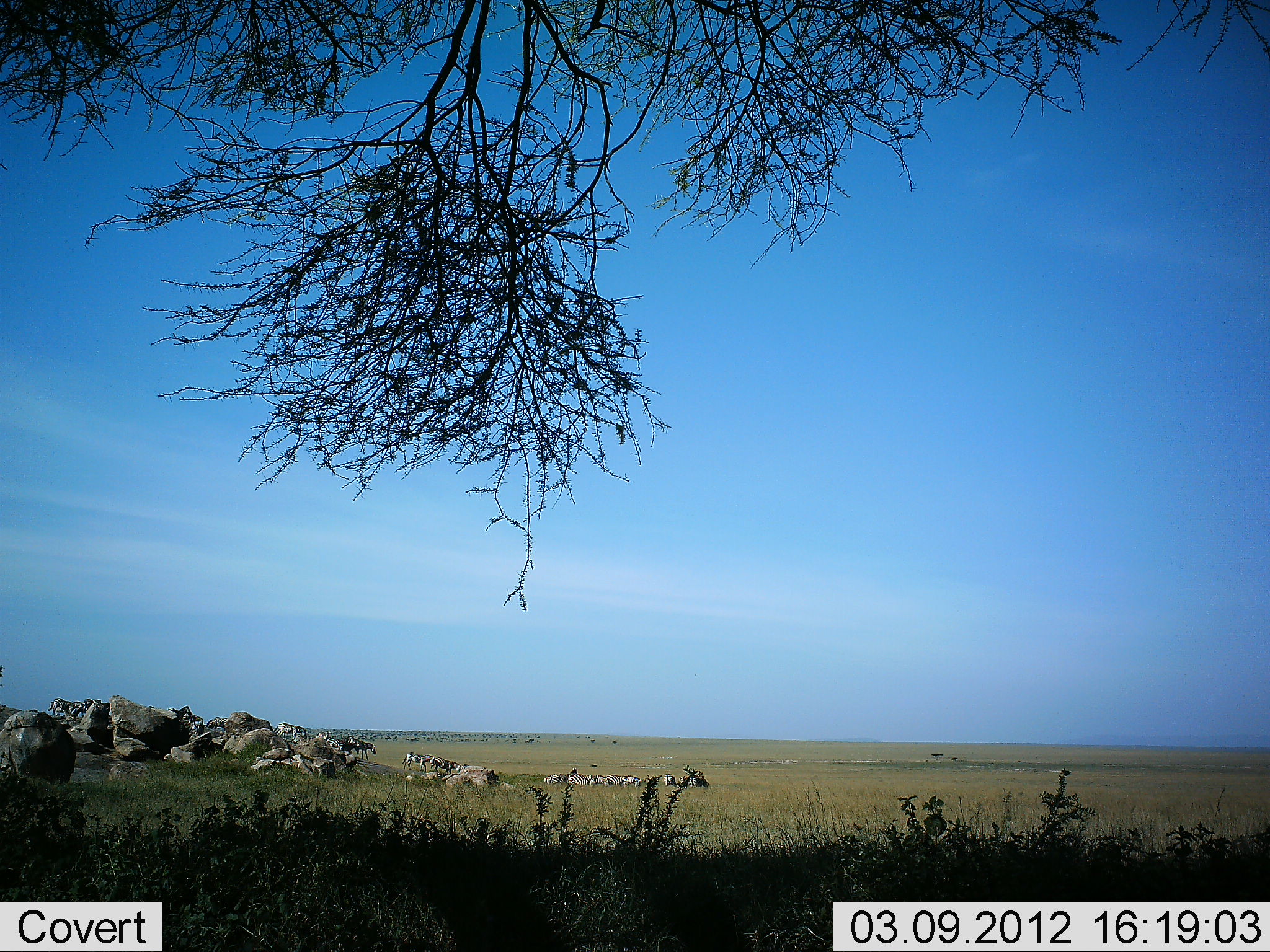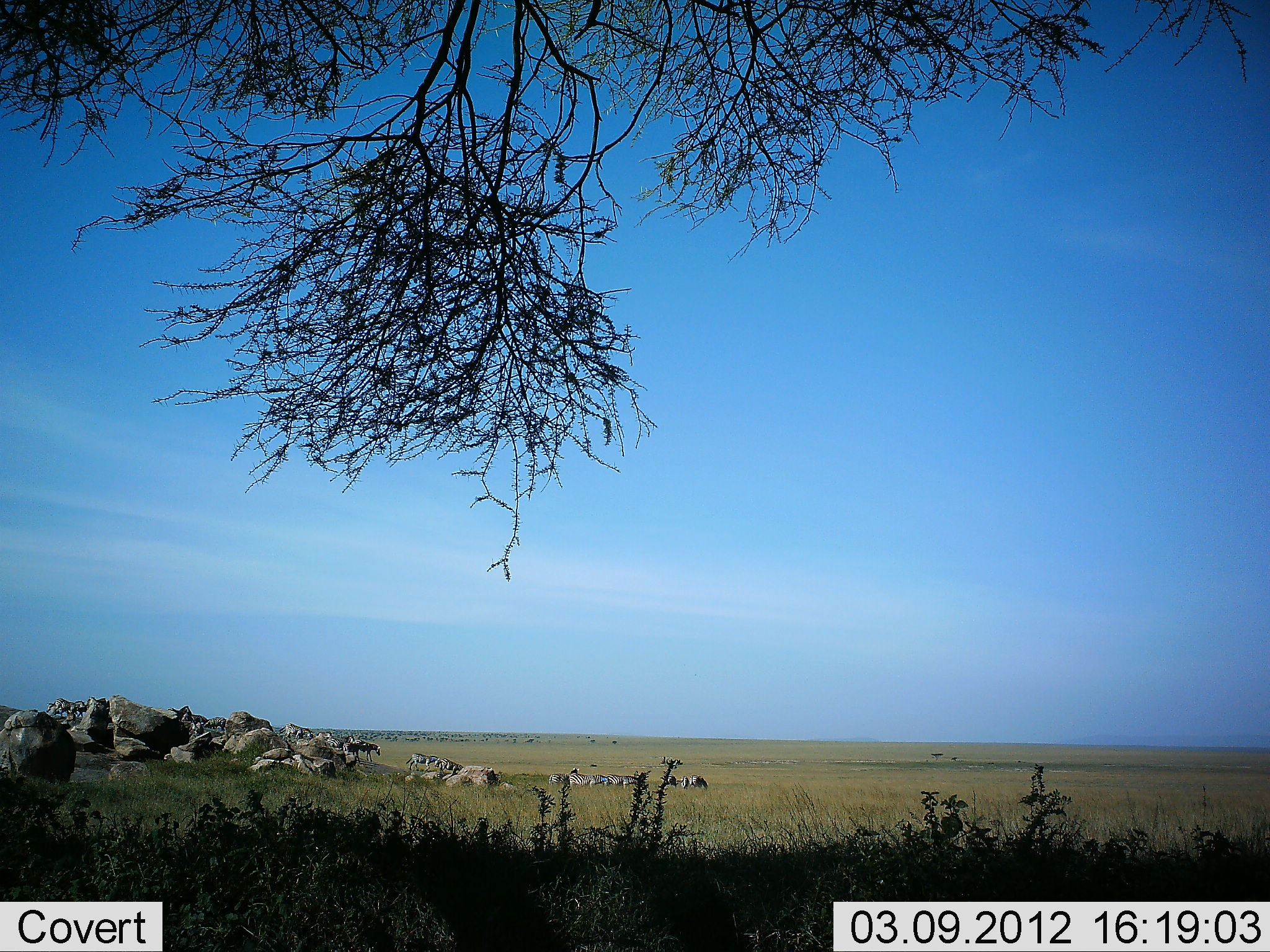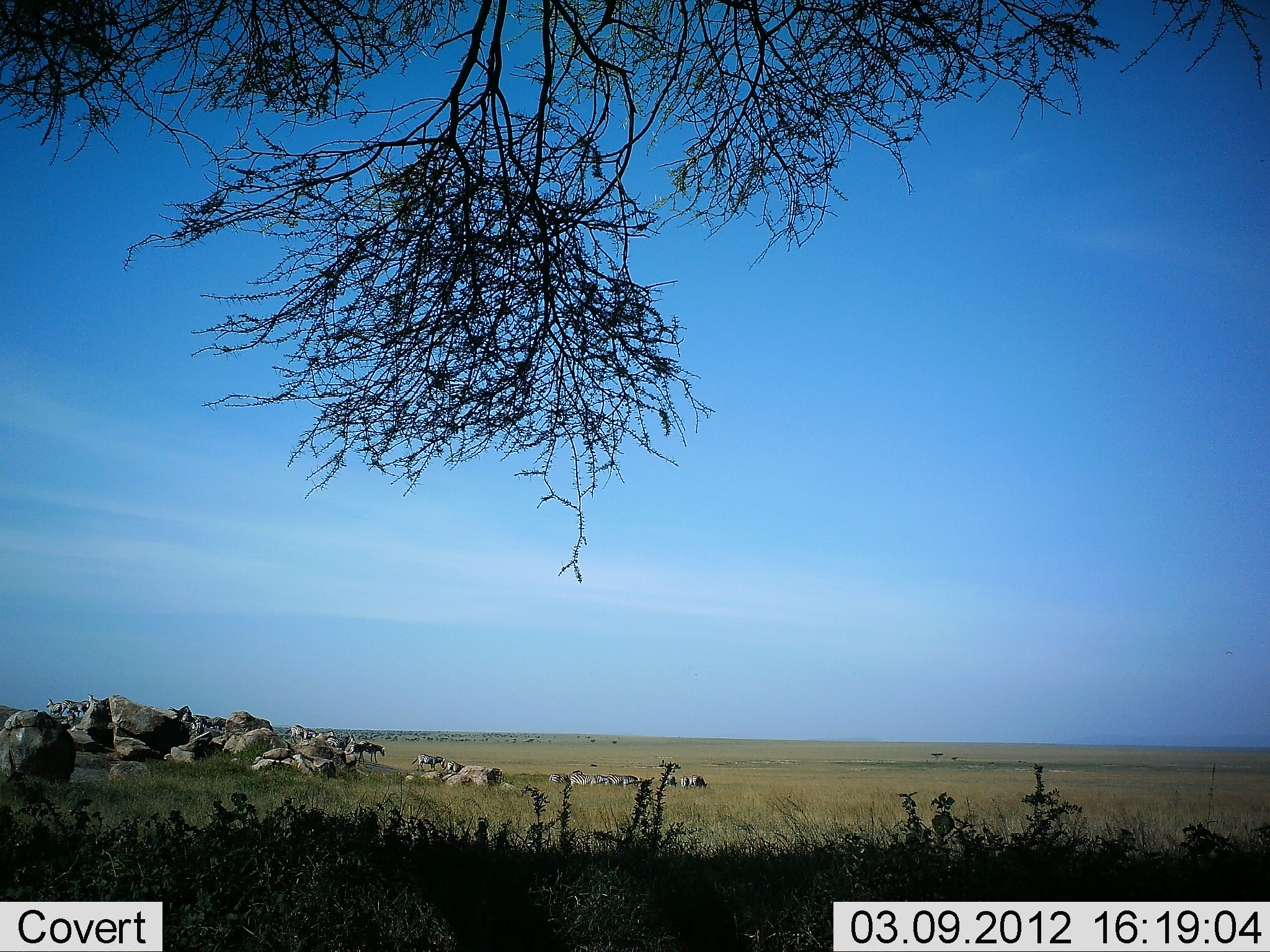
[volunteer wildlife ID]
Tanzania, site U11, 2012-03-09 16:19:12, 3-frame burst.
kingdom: Animalia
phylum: Chordata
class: Mammalia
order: Perissodactyla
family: Equidae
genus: Equus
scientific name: Equus quagga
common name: plains zebra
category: zebra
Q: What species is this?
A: Zebra (plains zebra) (Equus quagga).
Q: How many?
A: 11-50.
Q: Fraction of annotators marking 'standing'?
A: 11%.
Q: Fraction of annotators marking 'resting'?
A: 0%.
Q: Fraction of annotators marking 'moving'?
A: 100%.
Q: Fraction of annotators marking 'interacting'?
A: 0%.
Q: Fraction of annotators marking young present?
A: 0%.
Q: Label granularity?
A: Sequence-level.